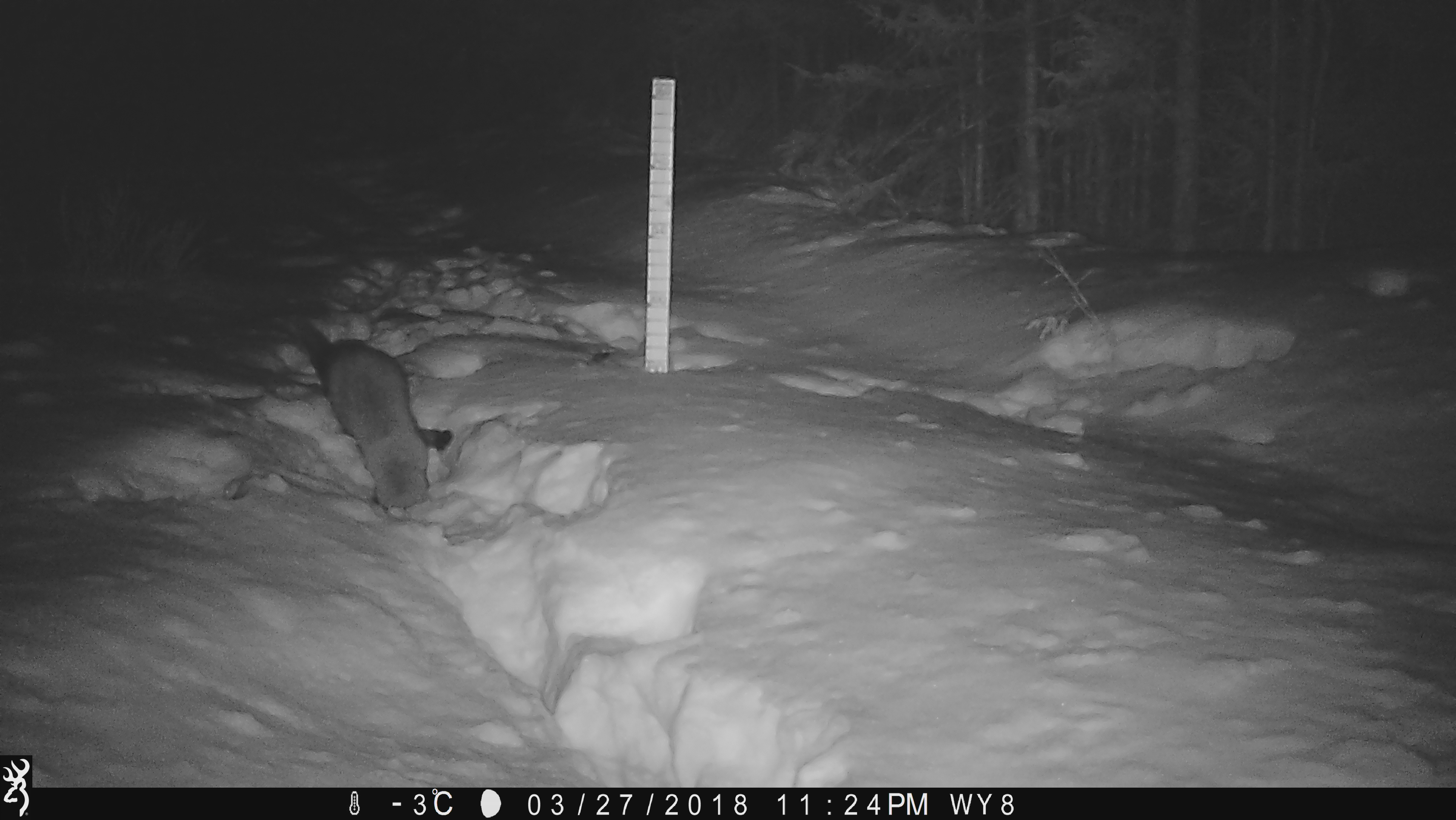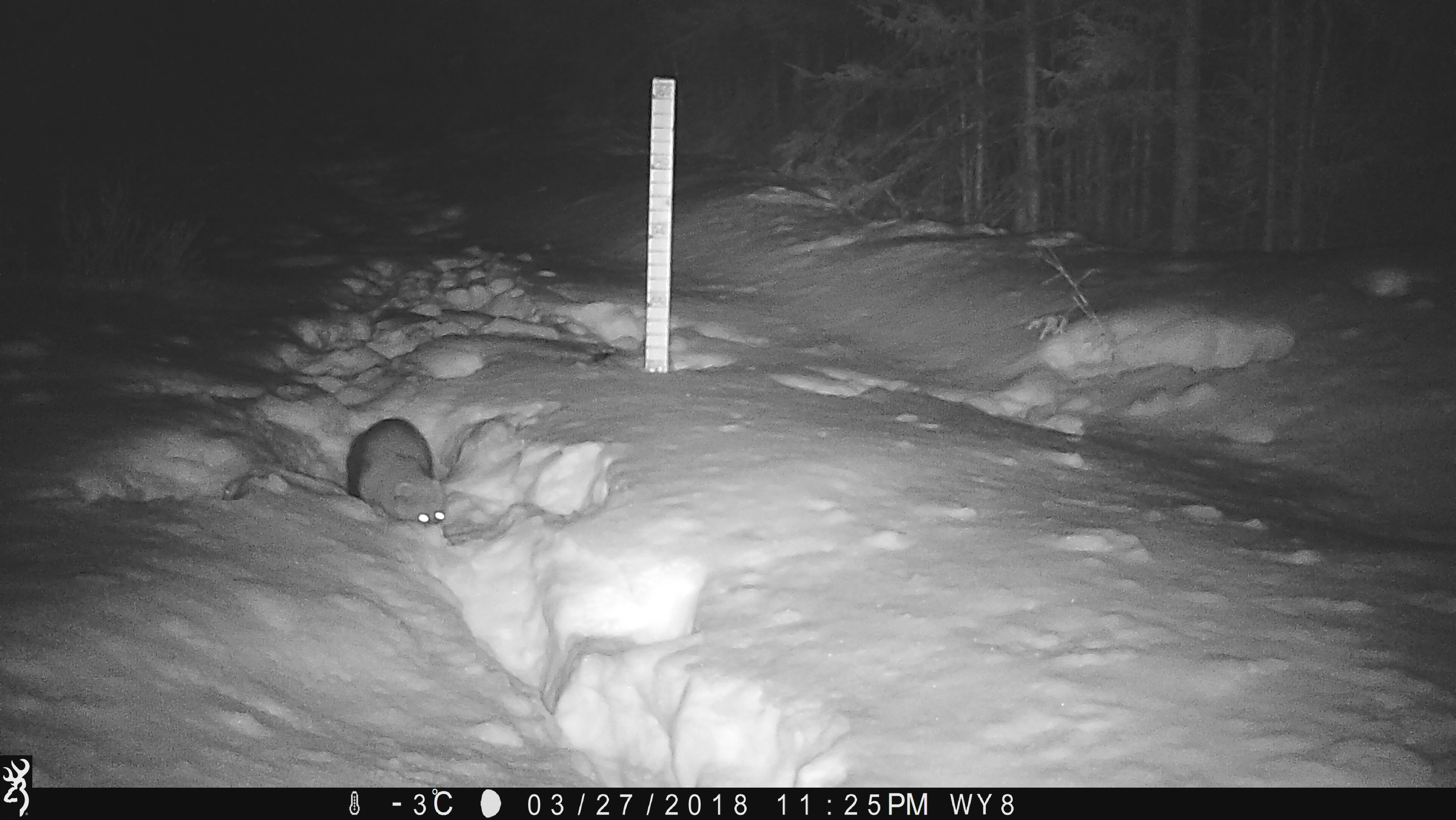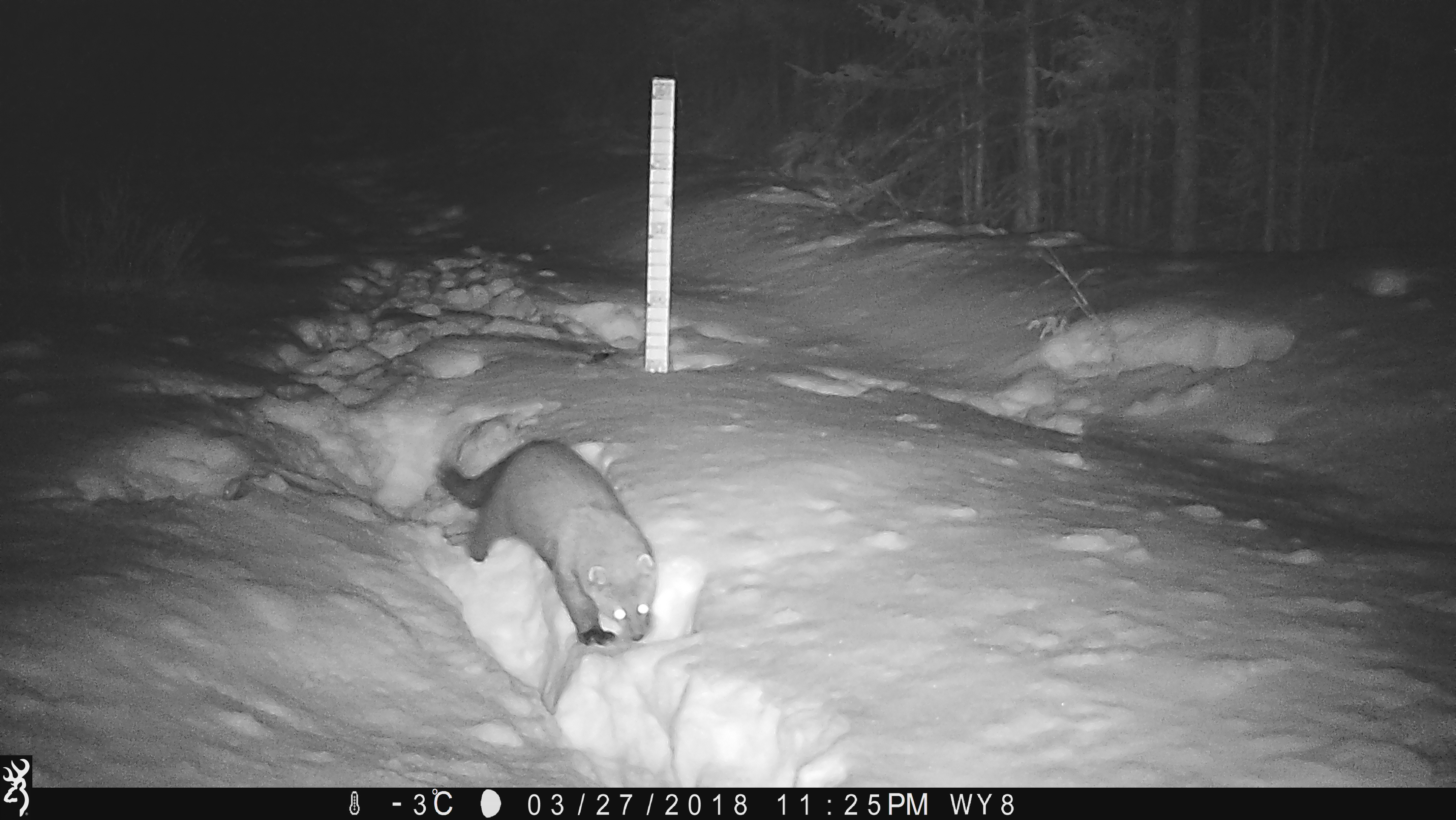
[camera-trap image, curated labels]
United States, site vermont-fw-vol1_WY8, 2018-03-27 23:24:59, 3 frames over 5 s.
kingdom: Animalia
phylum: Chordata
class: Mammalia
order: Carnivora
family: Mustelidae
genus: Pekania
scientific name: Pekania pennanti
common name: fisher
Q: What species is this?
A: Fisher (Pekania pennanti).